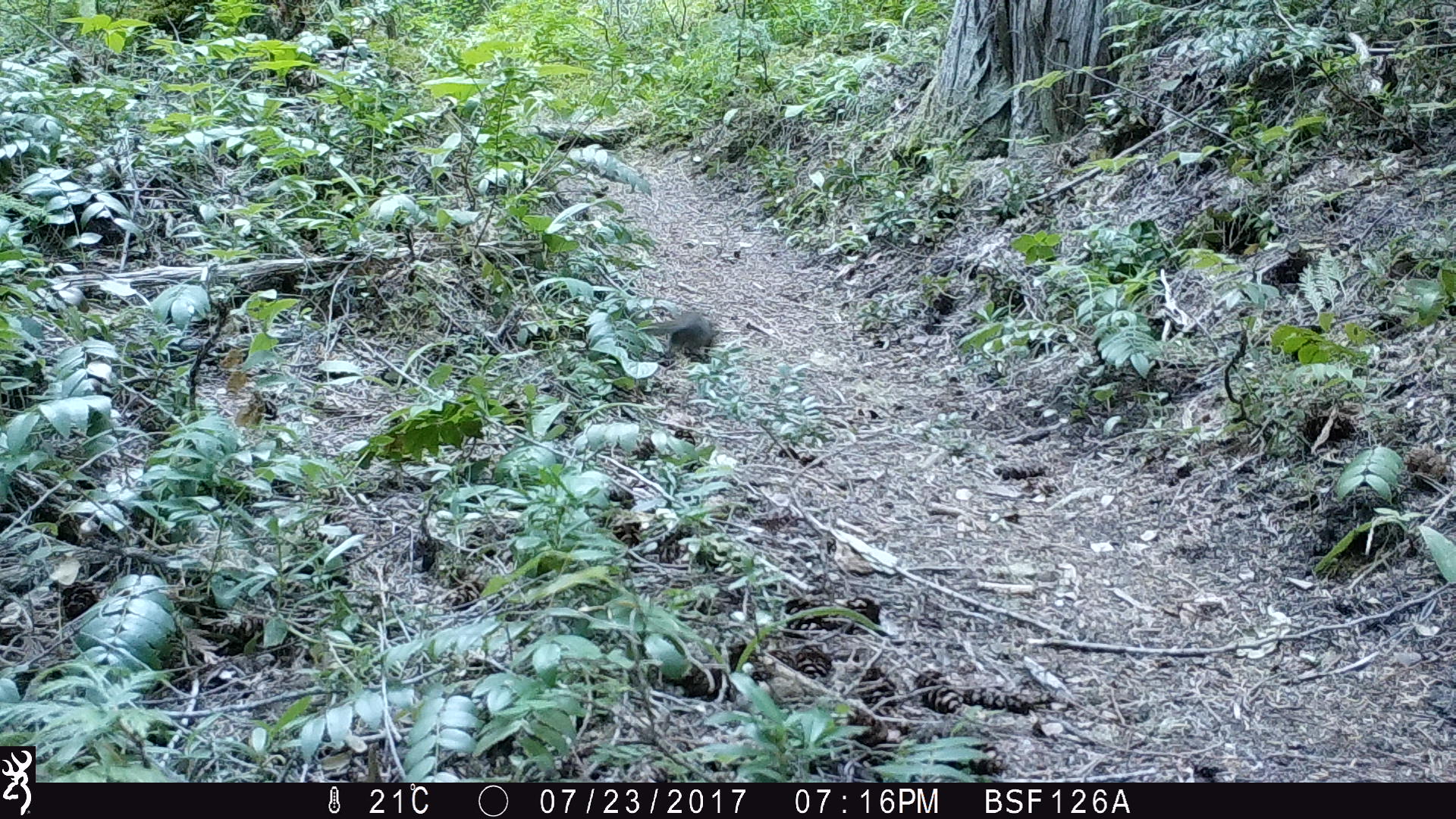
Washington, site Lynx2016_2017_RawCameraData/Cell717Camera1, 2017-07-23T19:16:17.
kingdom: Animalia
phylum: Chordata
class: Mammalia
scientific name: Mammalia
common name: small mammal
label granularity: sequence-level